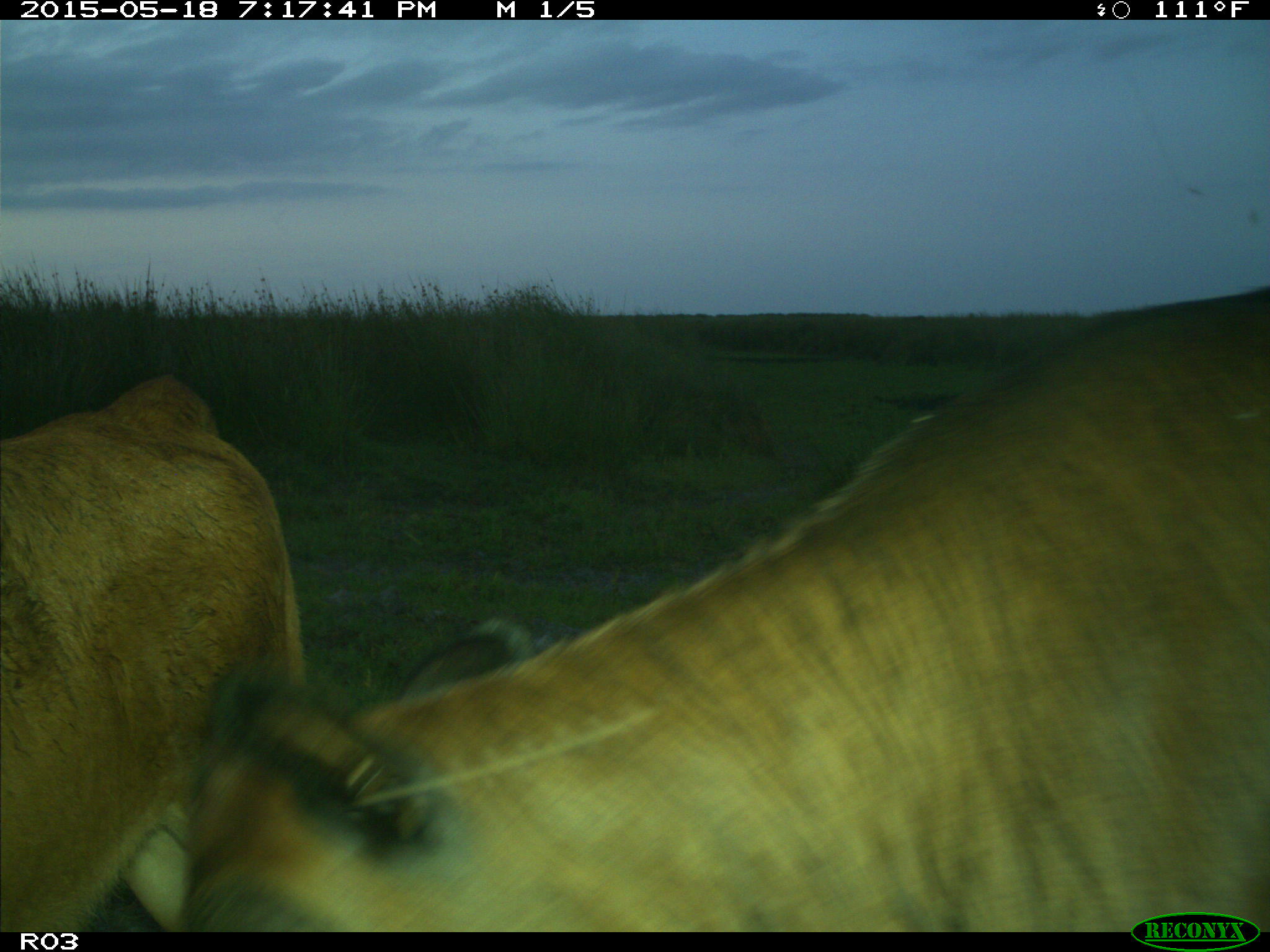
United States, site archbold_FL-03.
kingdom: Animalia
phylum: Chordata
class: Mammalia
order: Artiodactyla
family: Bovidae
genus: Bos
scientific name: Bos taurus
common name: domestic cow